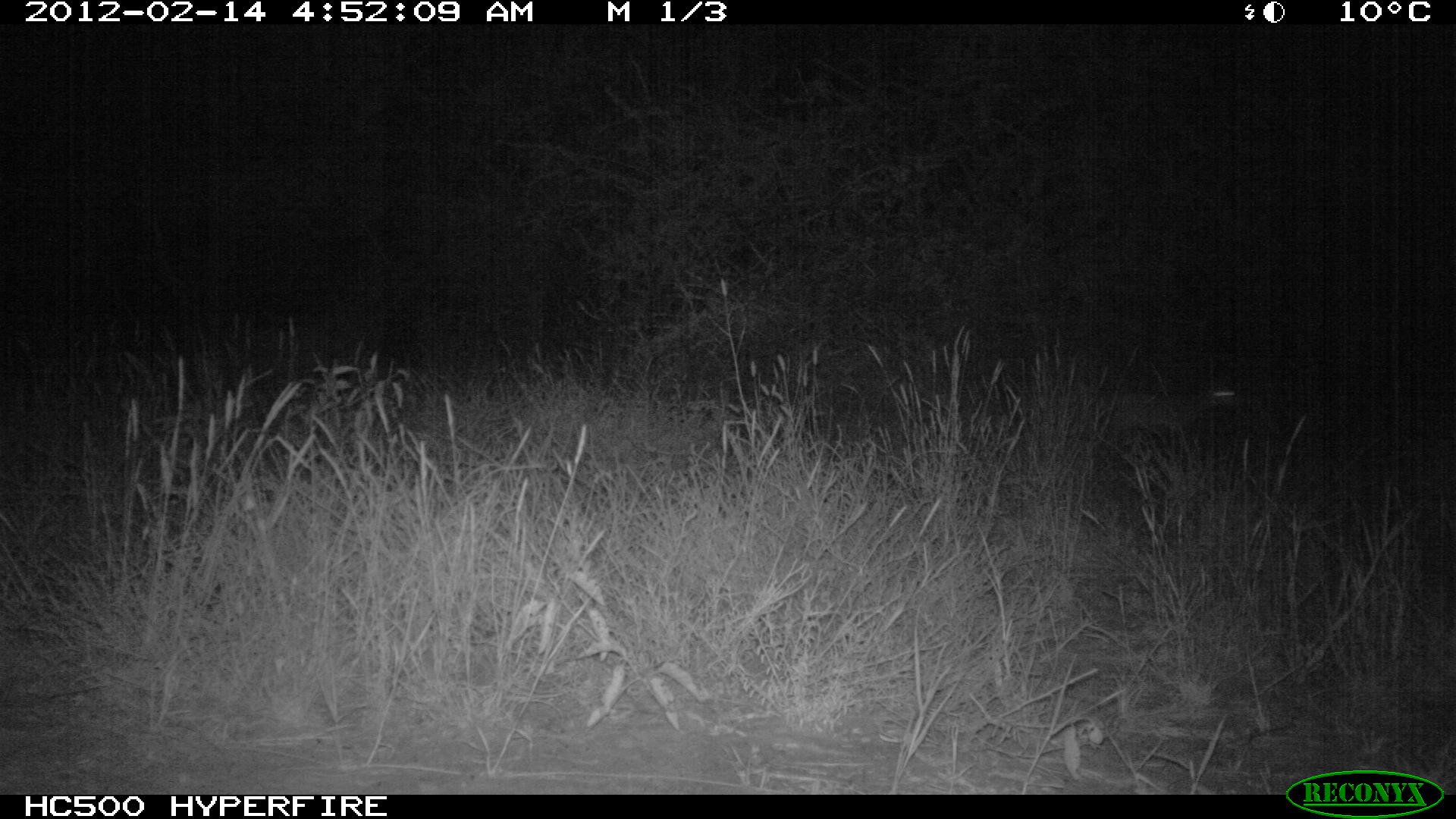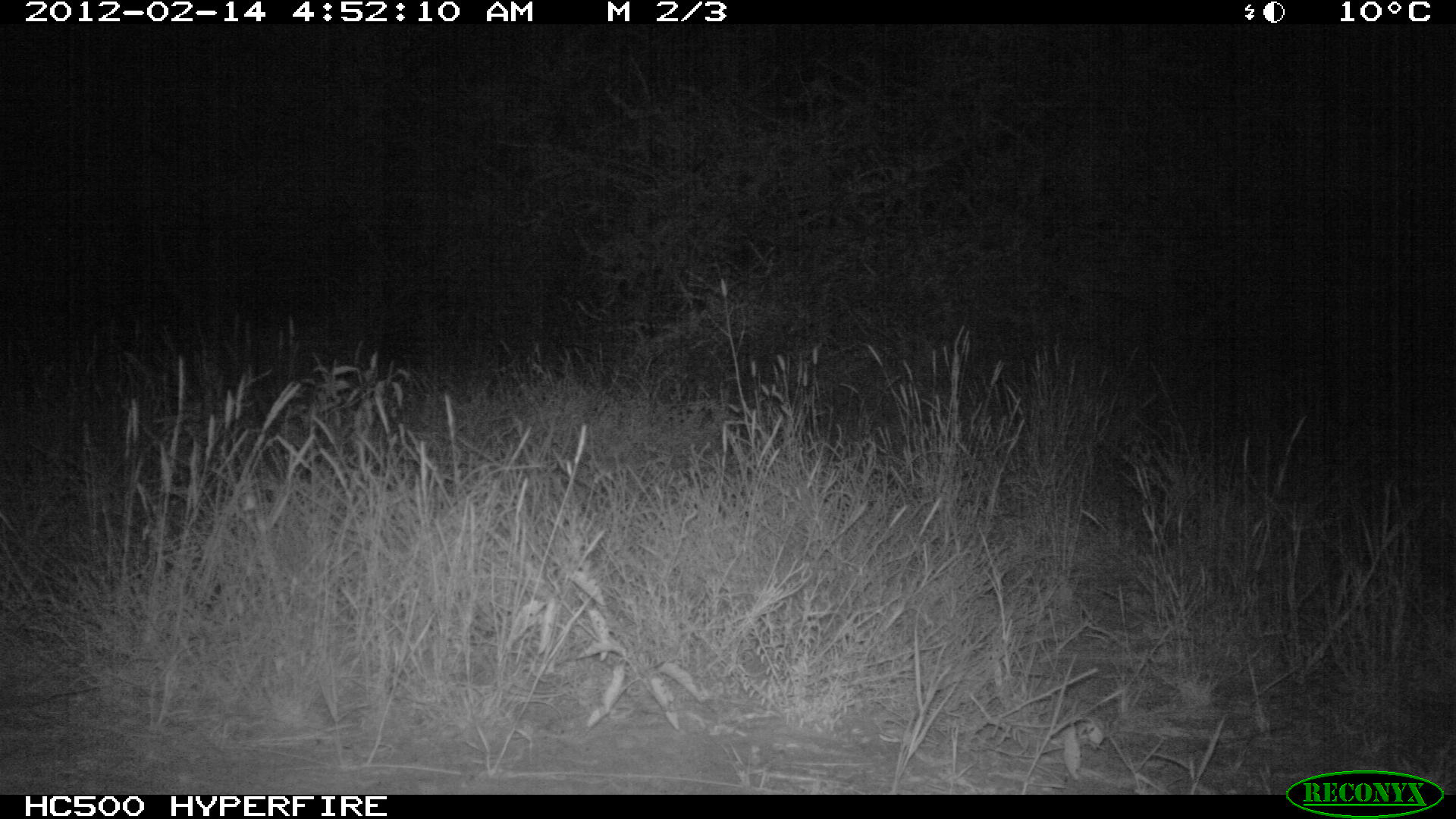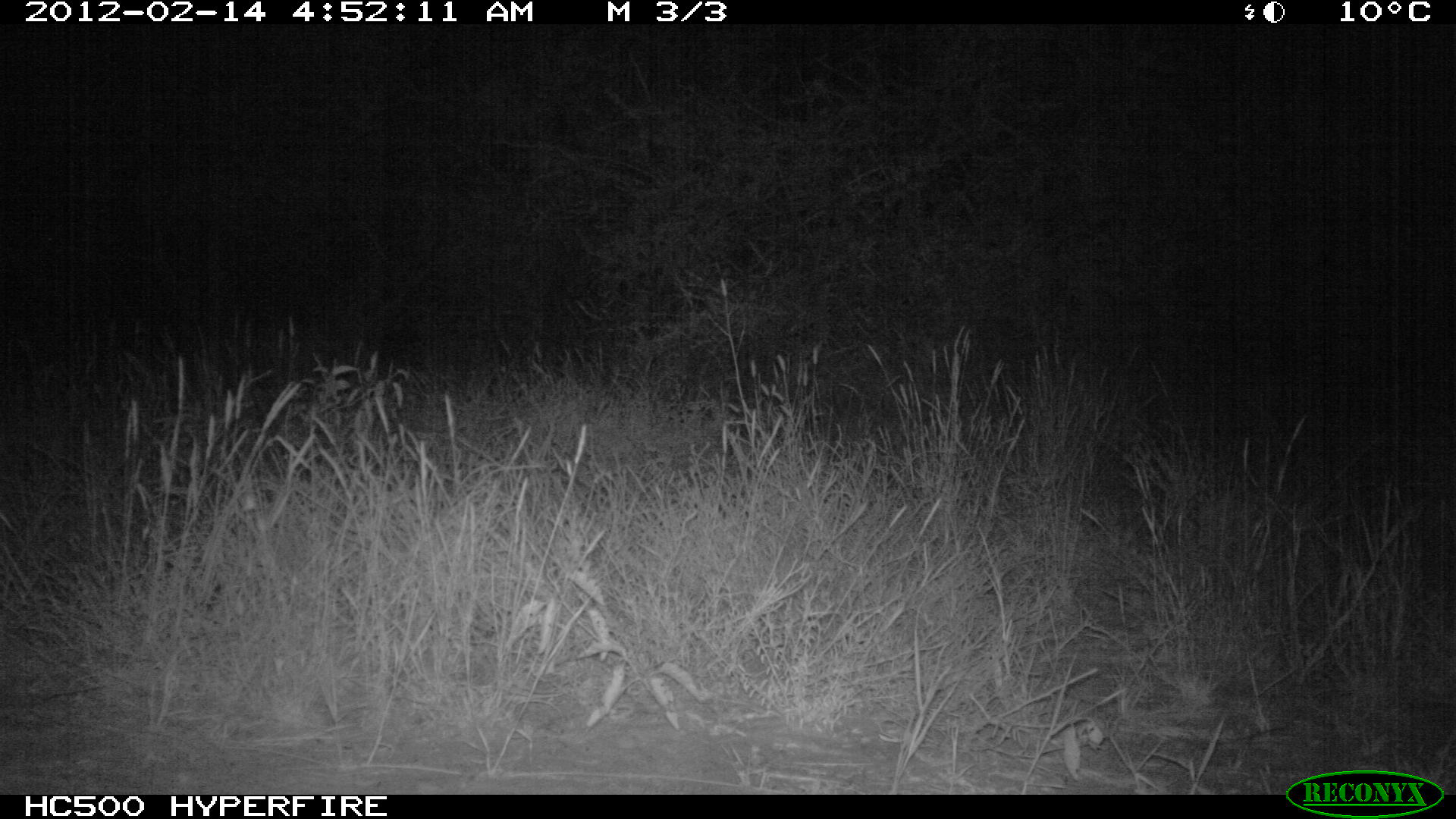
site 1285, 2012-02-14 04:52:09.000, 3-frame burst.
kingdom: Animalia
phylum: Chordata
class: Mammalia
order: Artiodactyla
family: Bovidae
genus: Madoqua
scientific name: Madoqua guentheri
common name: günther's dik-dik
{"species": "Madoqua guentheri (günther's dik-dik)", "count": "1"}